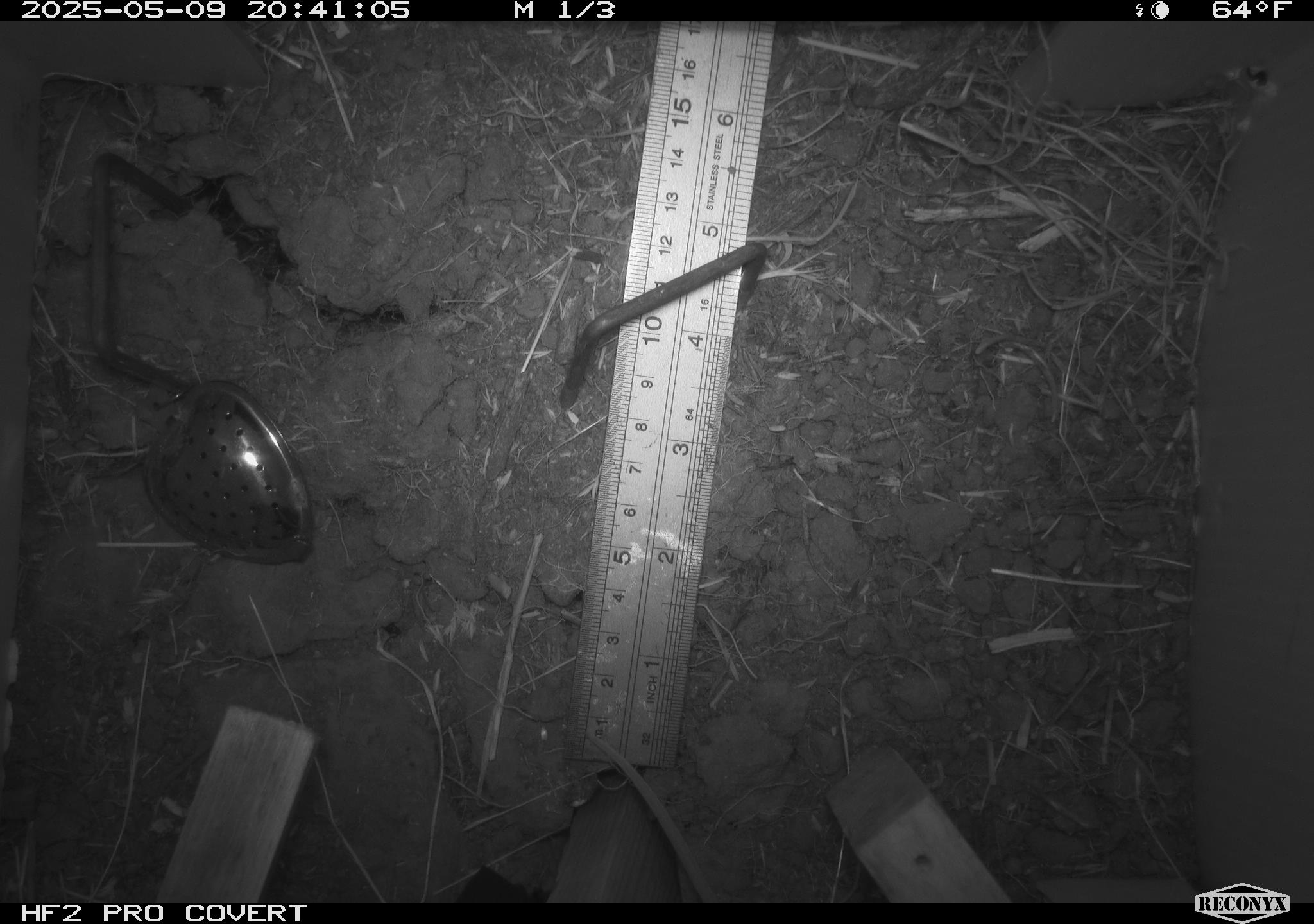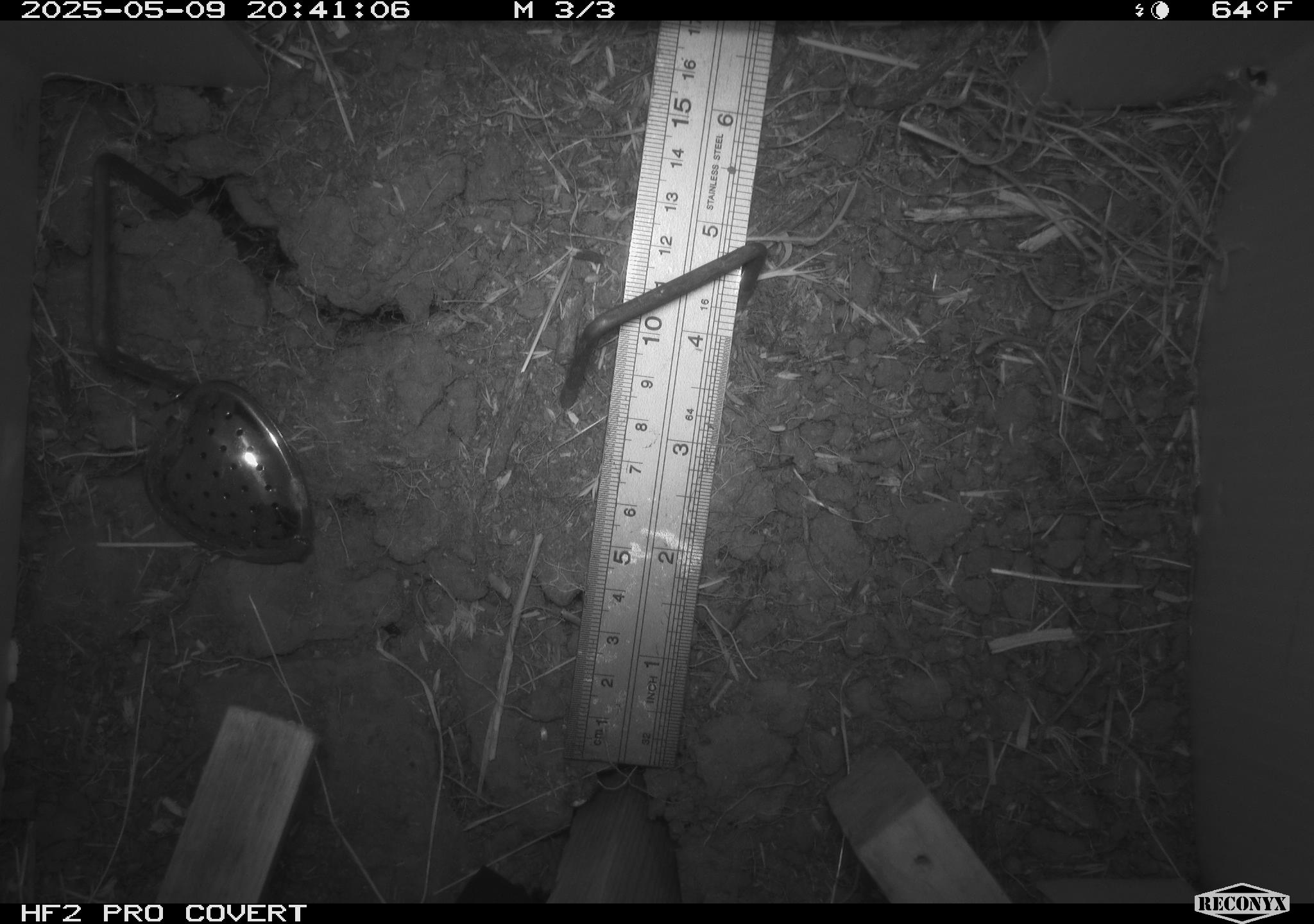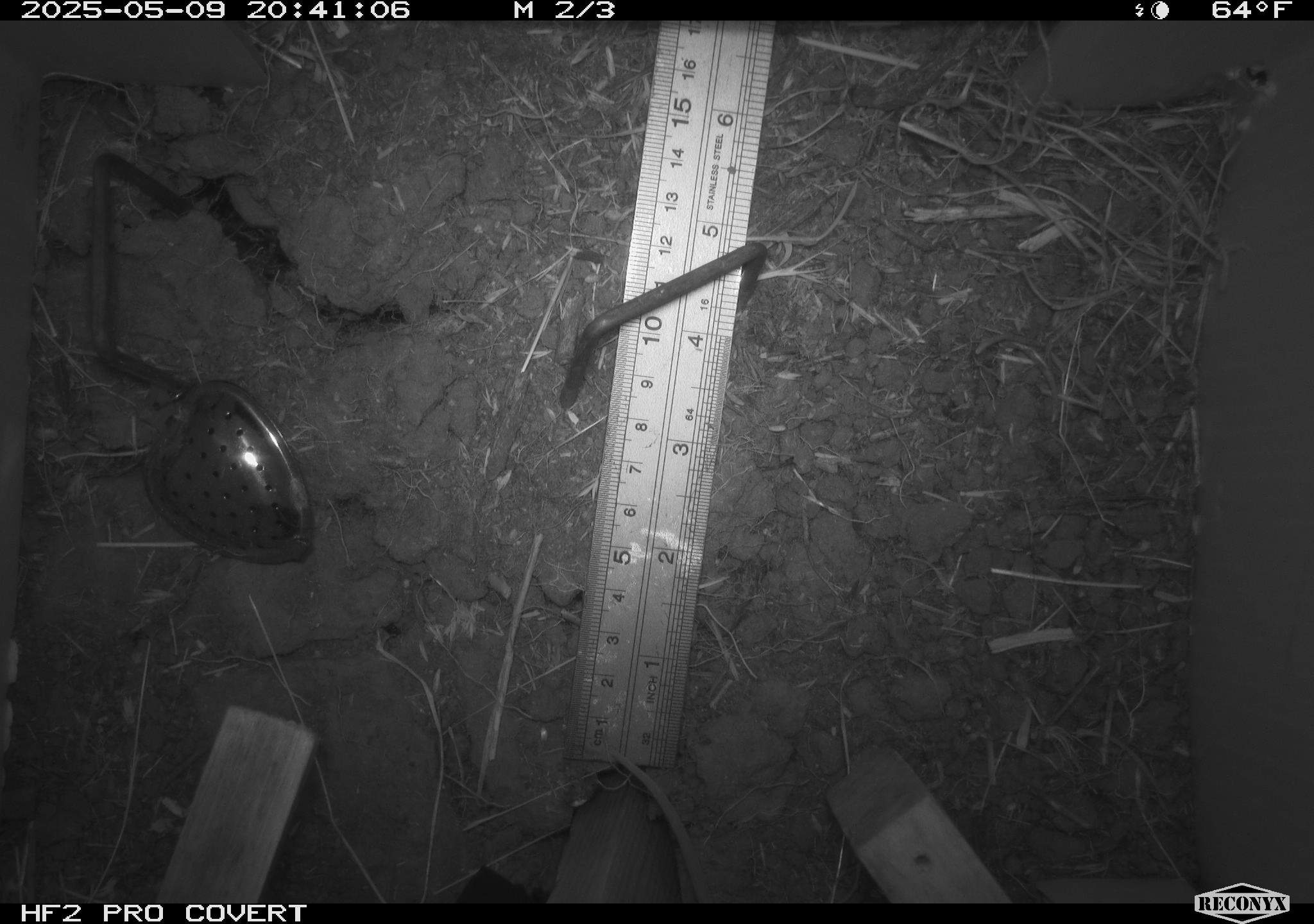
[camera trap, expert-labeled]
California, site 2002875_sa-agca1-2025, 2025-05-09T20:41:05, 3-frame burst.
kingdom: Animalia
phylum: Chordata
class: Mammalia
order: Rodentia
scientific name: Rodentia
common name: rodent